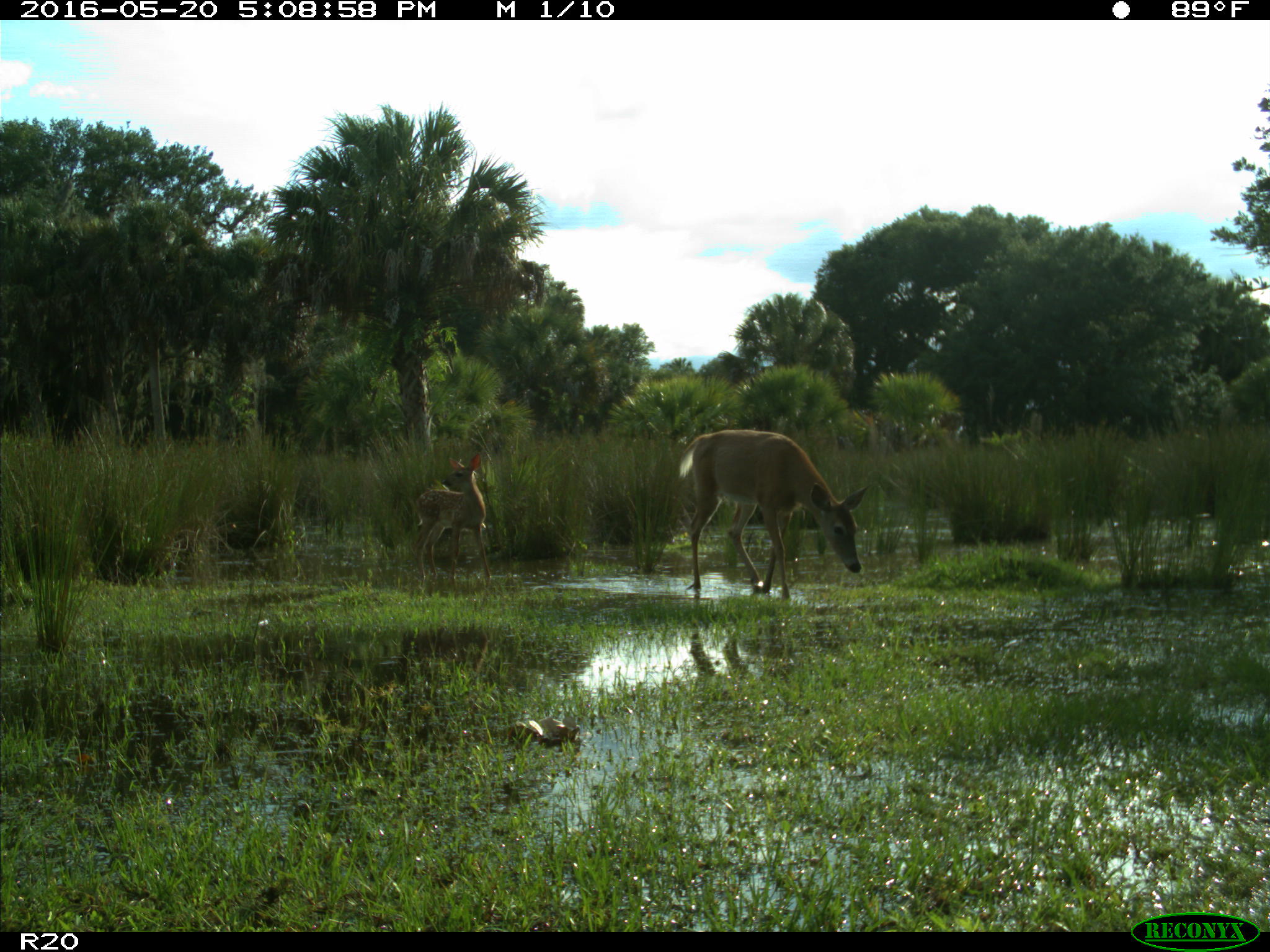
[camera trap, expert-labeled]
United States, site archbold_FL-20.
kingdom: Animalia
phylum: Chordata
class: Mammalia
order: Artiodactyla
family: Cervidae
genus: Odocoileus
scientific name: Odocoileus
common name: deer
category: unidentified deer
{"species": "unidentified deer (deer) (Odocoileus)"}